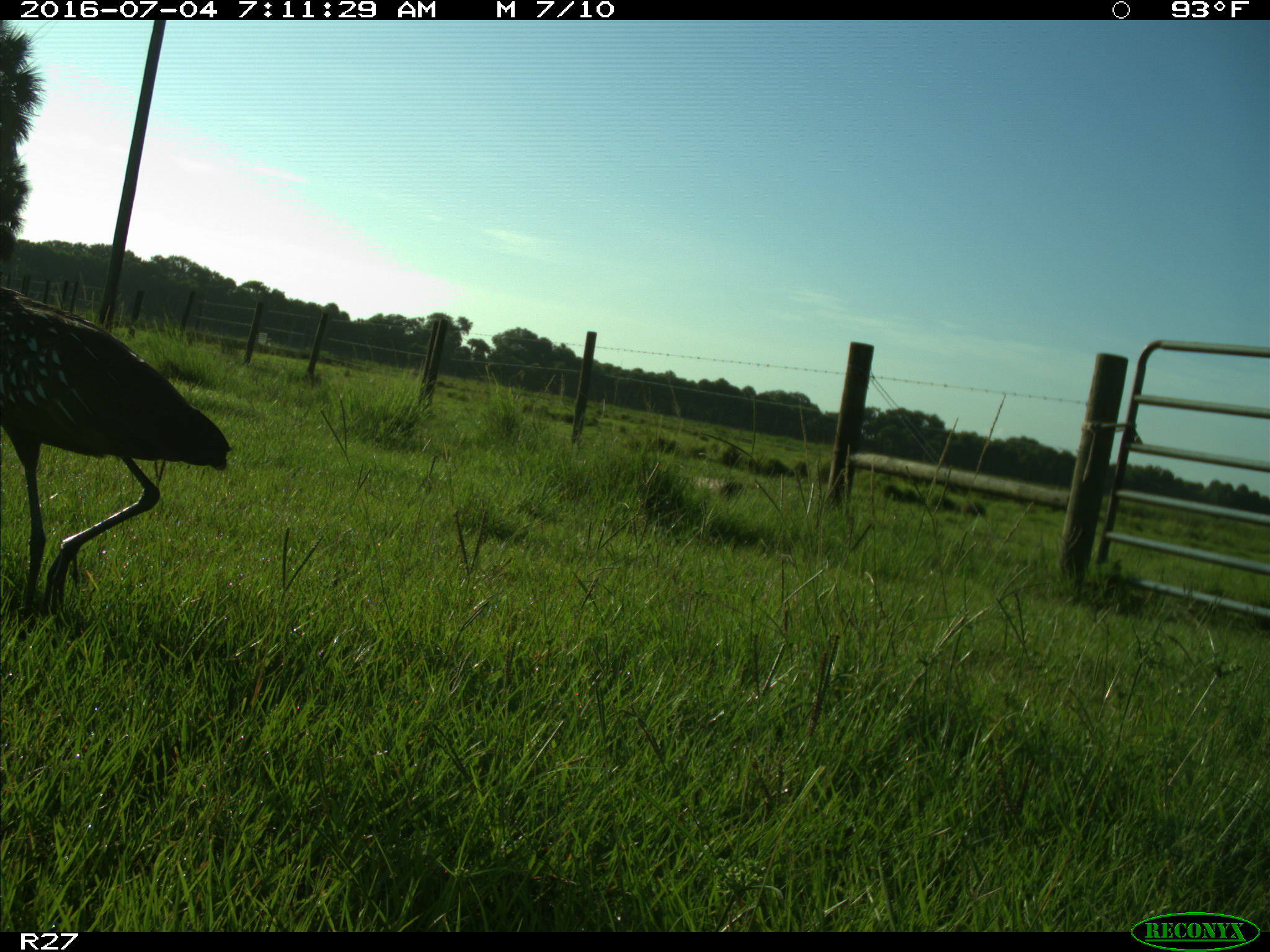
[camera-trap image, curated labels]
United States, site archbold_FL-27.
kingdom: Animalia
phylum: Chordata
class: Aves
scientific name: Aves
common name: birds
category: unidentified bird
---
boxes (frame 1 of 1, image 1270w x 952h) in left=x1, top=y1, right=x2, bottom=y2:
animal: left=1, top=283, right=231, bottom=640